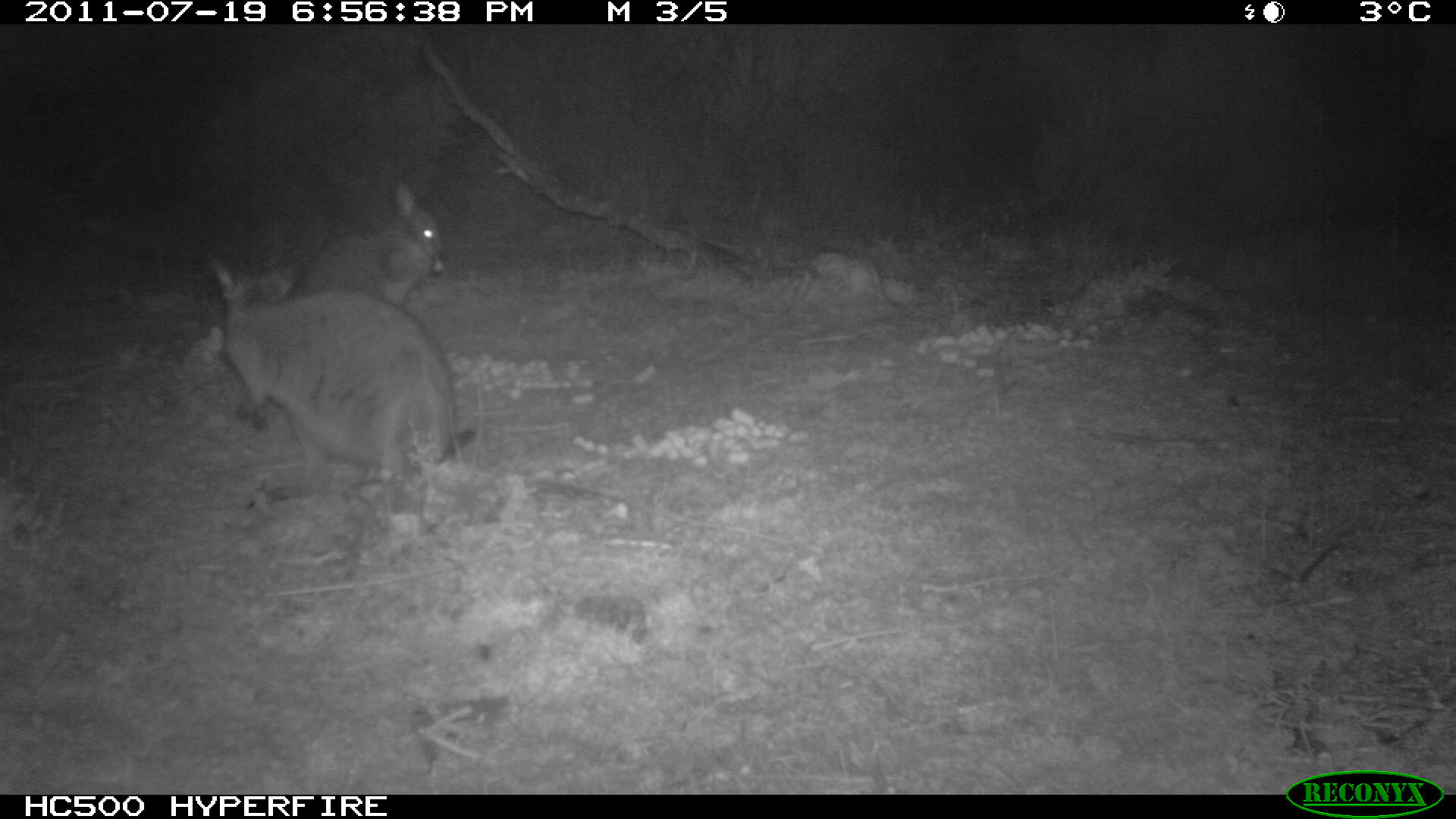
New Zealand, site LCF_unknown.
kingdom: Animalia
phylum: Chordata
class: Mammalia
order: Diprotodontia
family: Macropodidae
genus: Notamacropus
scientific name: Notamacropus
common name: wallaby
Wallaby (Notamacropus).